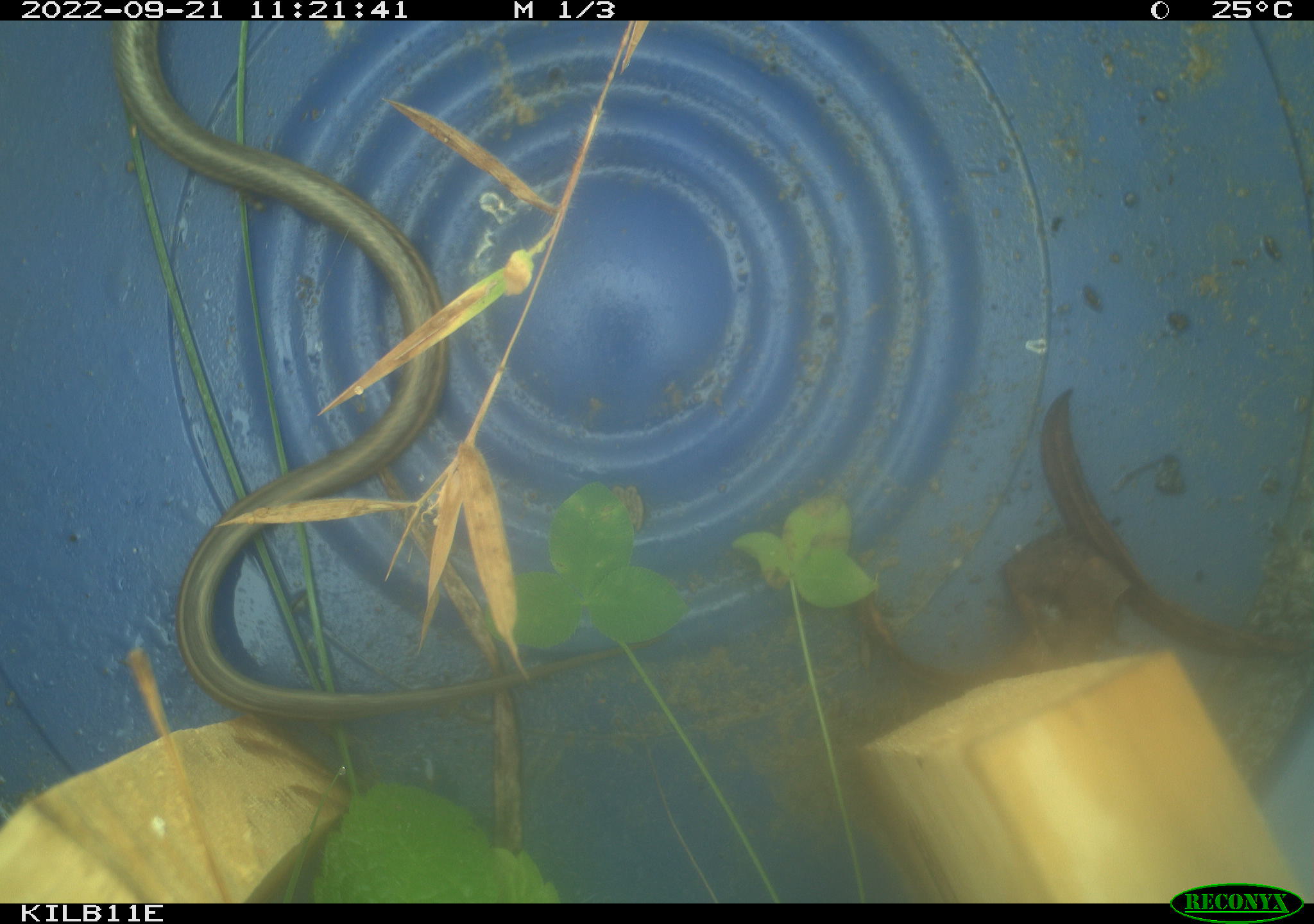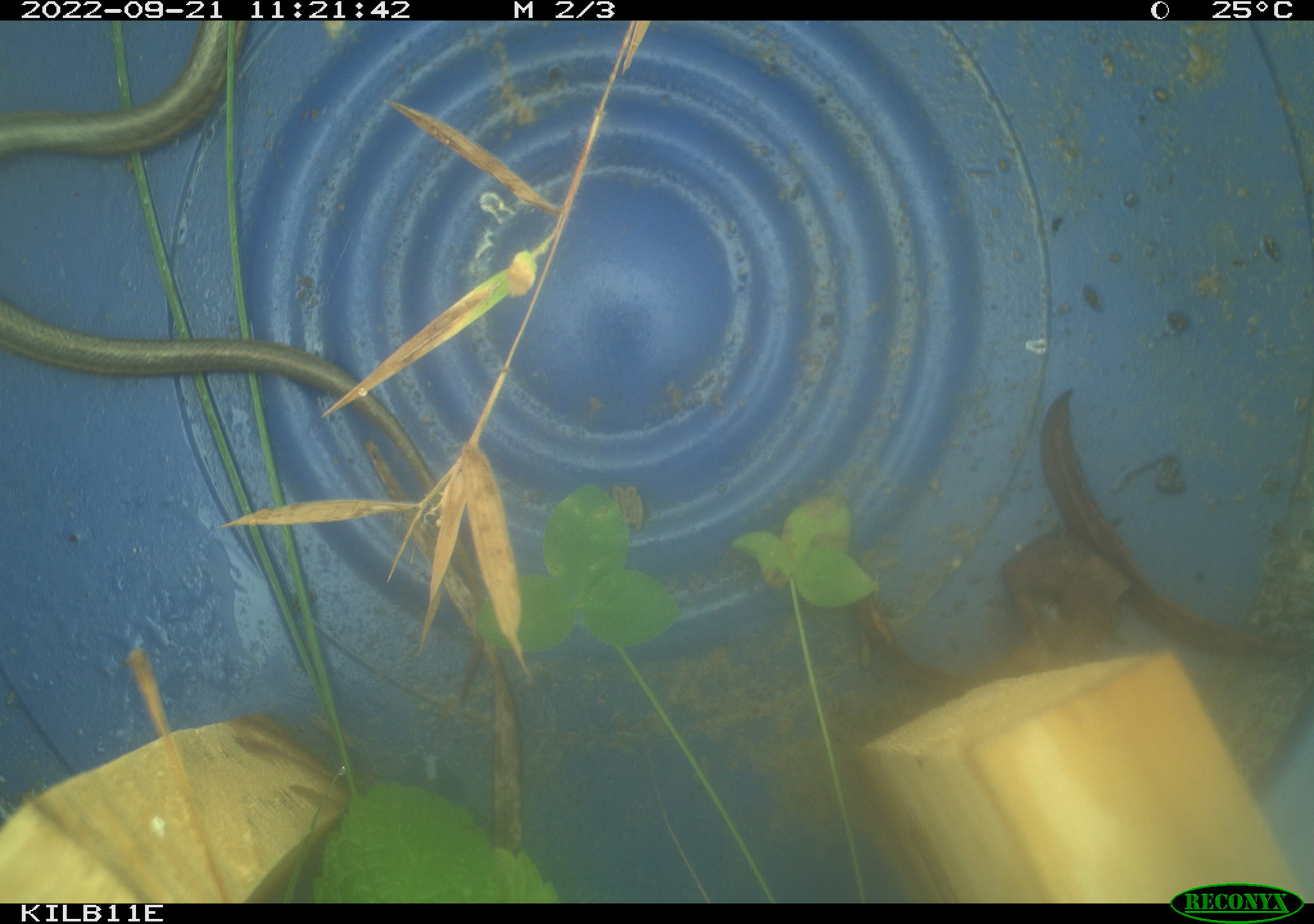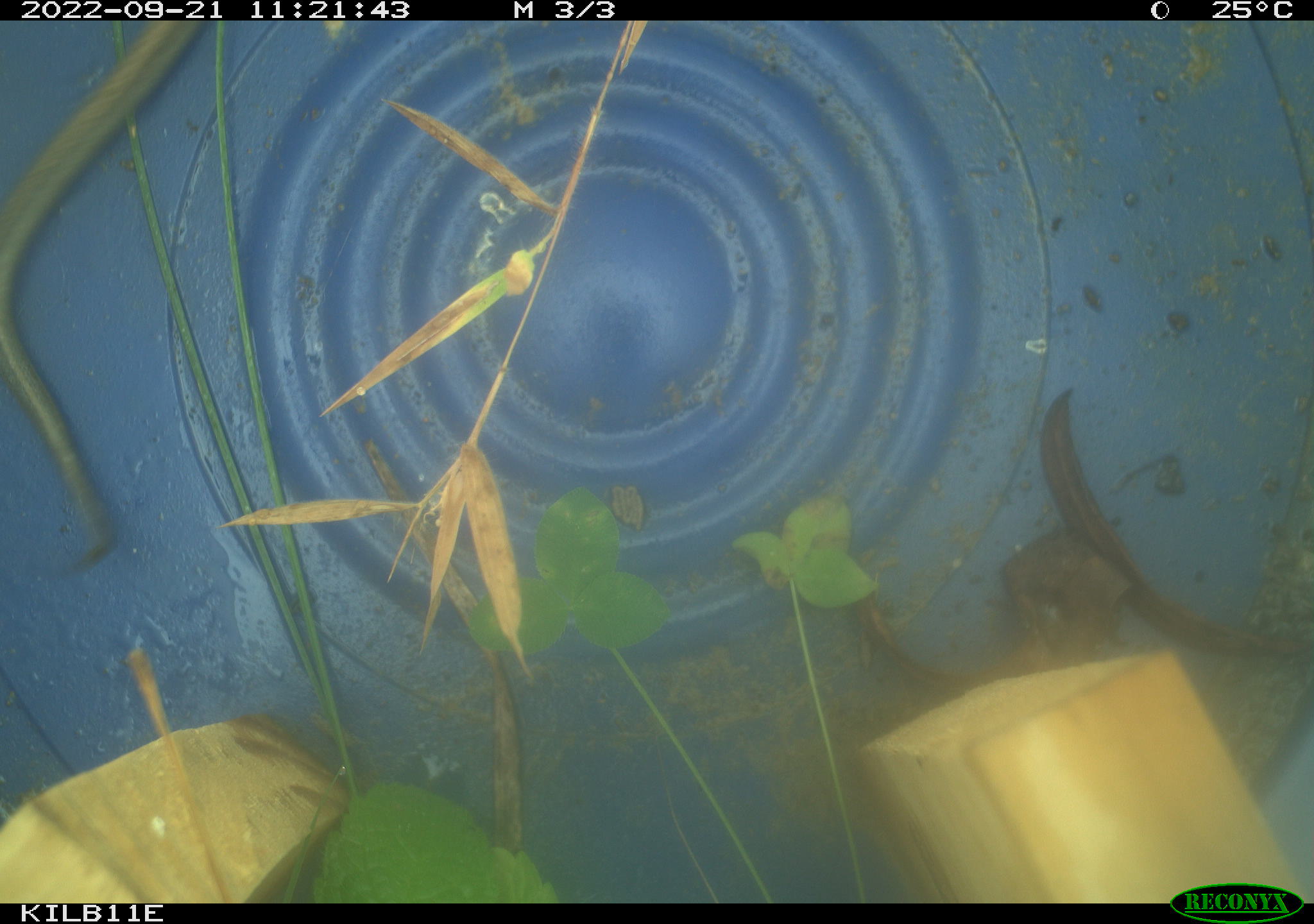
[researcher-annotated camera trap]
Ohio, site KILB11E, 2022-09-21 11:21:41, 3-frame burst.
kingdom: Animalia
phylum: Chordata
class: Reptilia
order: Squamata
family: Colubridae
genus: Thamnophis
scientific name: Thamnophis sirtalis sirtalis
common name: eastern gartersnake